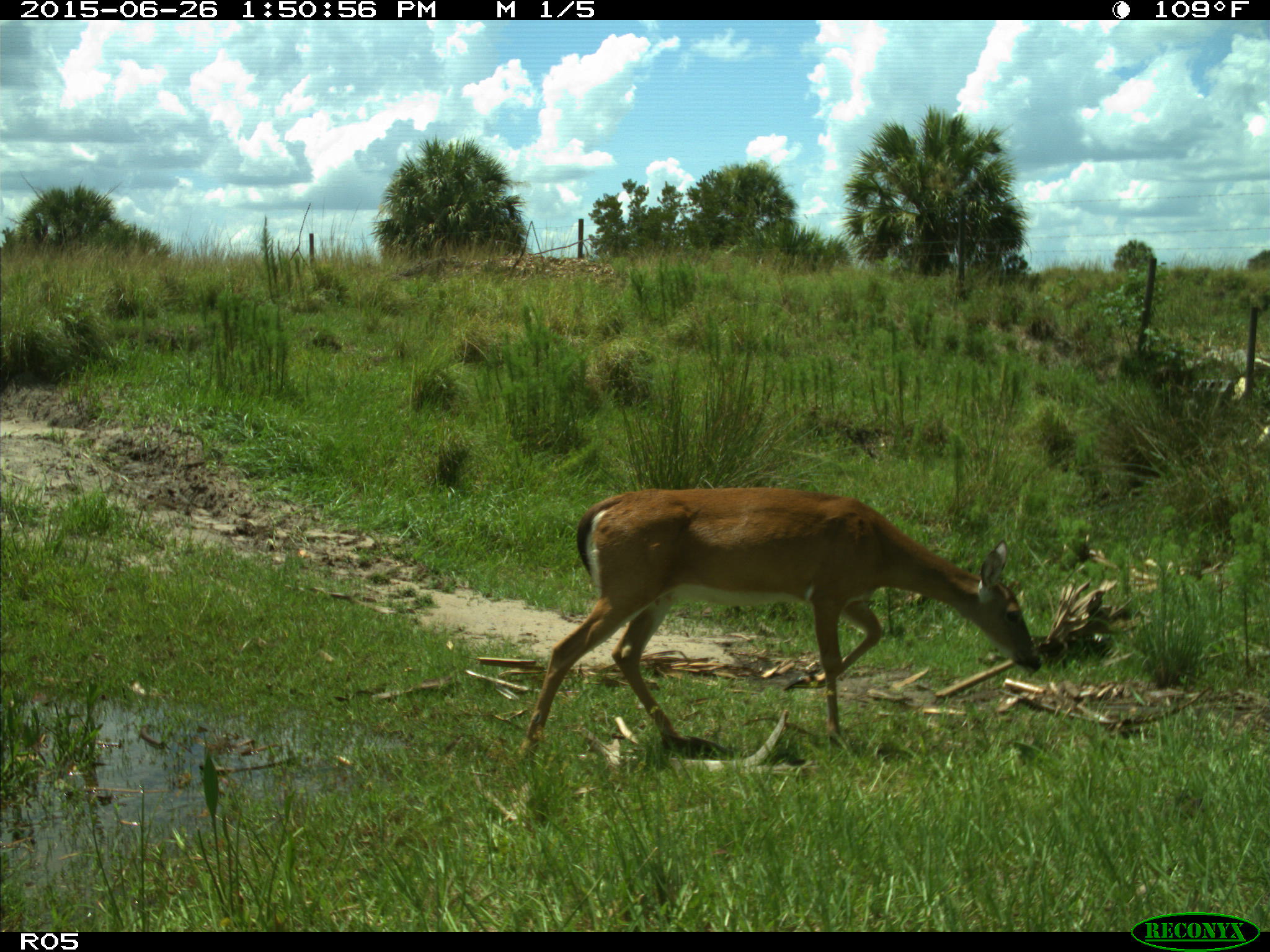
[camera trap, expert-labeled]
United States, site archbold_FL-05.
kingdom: Animalia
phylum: Chordata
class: Mammalia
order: Artiodactyla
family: Cervidae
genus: Odocoileus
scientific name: Odocoileus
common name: deer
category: unidentified deer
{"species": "unidentified deer (deer) (Odocoileus)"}